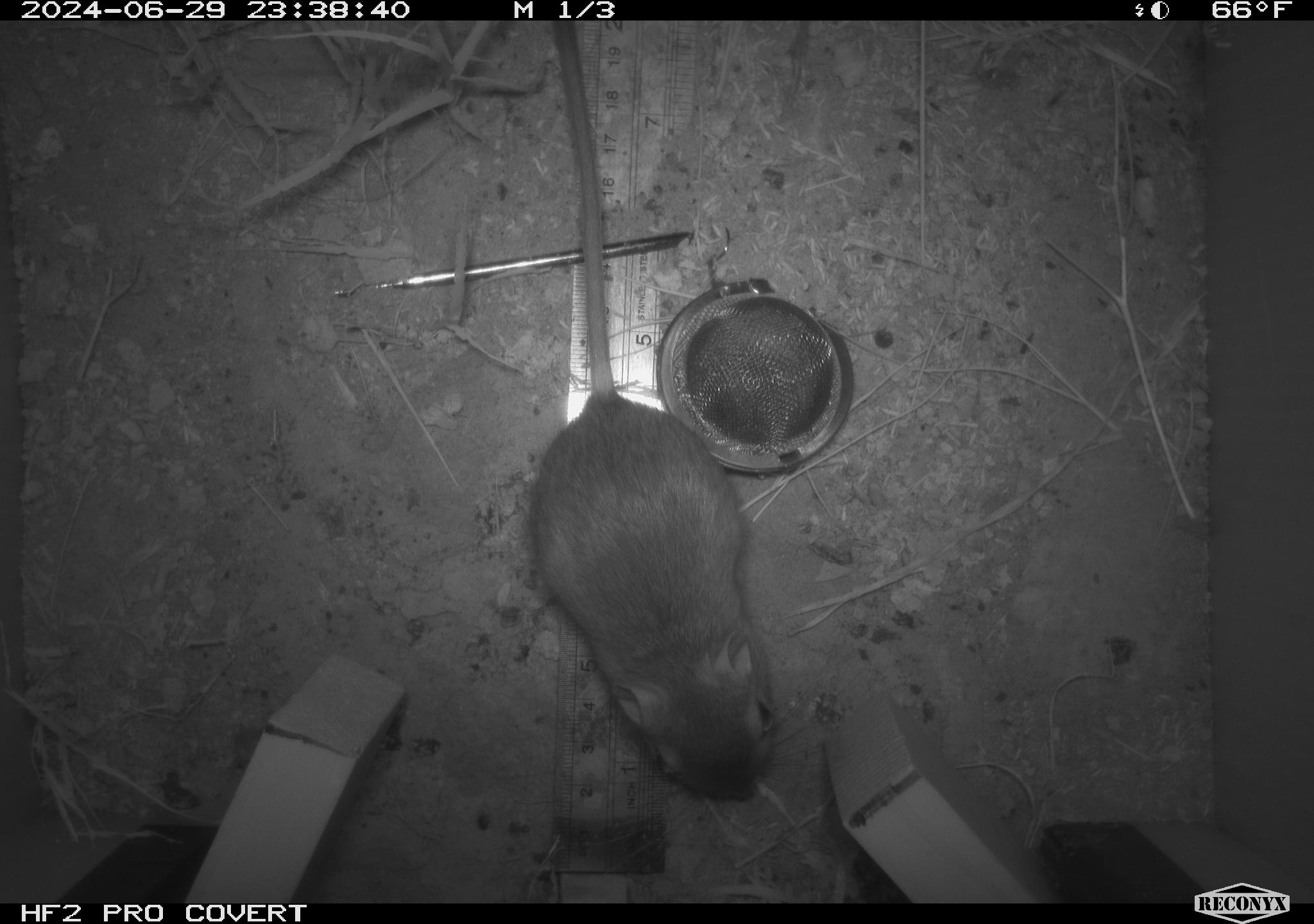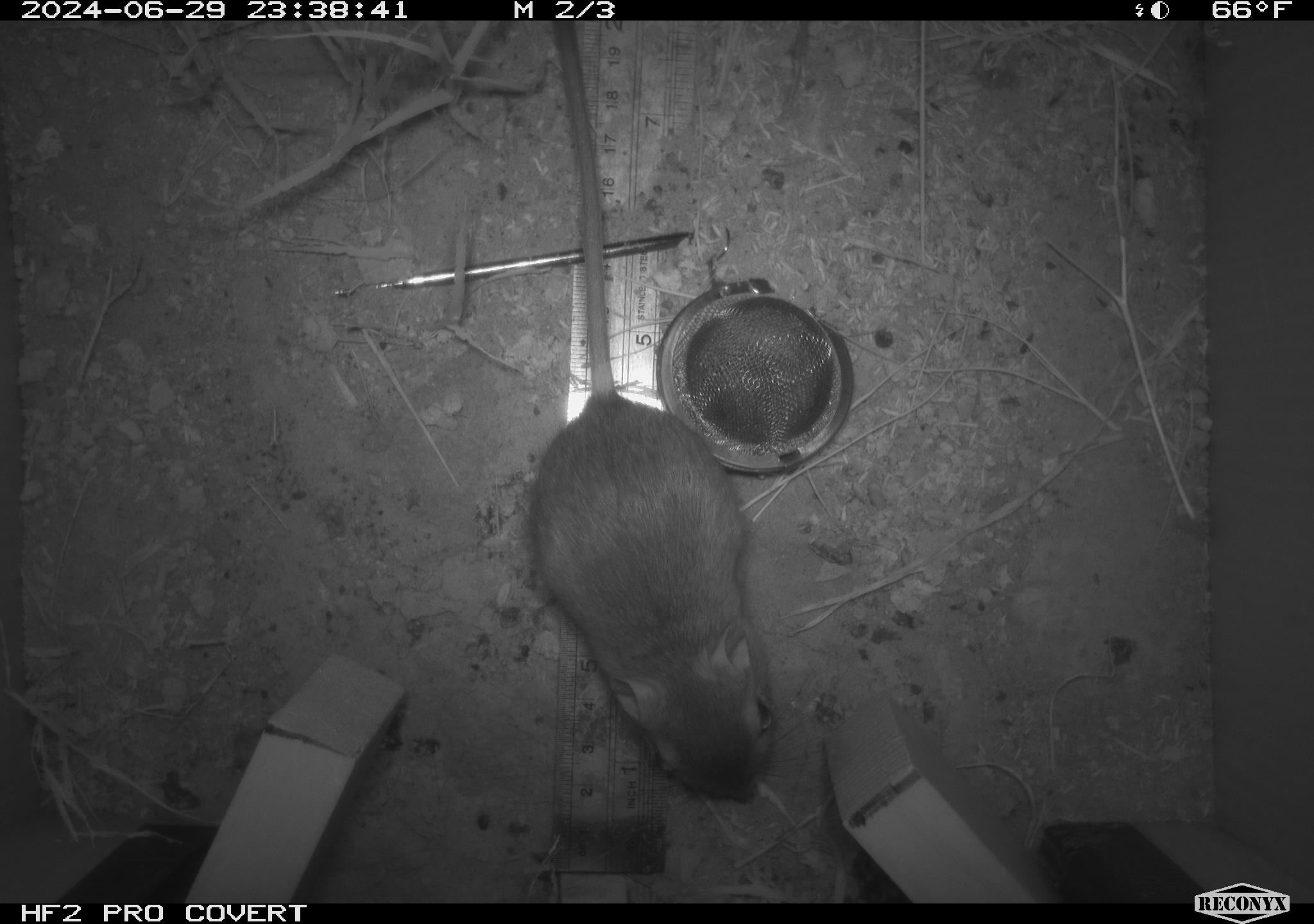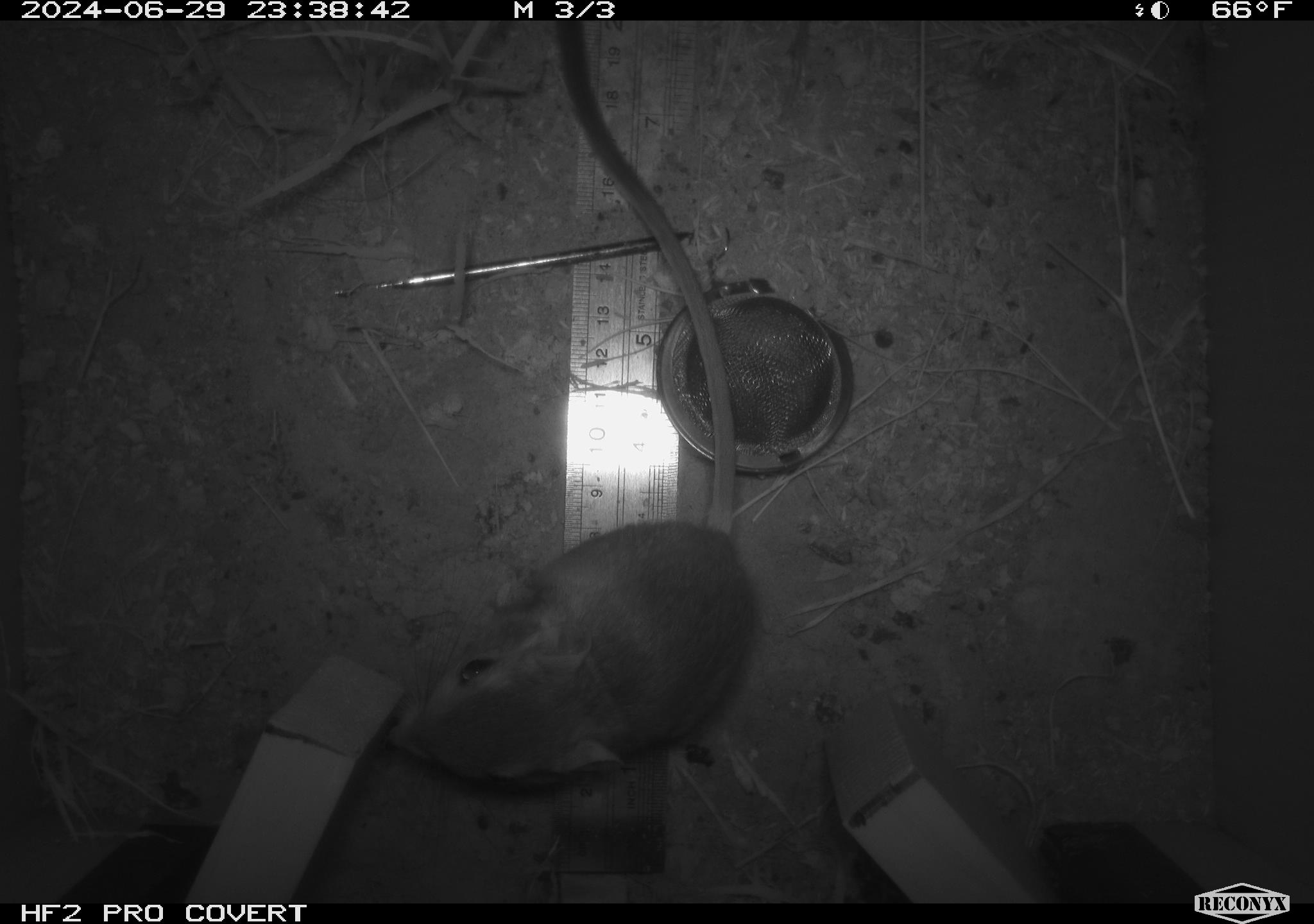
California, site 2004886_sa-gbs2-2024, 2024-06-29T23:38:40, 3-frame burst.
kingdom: Animalia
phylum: Chordata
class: Mammalia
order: Rodentia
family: Heteromyidae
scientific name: Heteromyidae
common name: kangaroo rats and pocket mice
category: heteromyidae family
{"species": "heteromyidae family (kangaroo rats and pocket mice) (Heteromyidae)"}